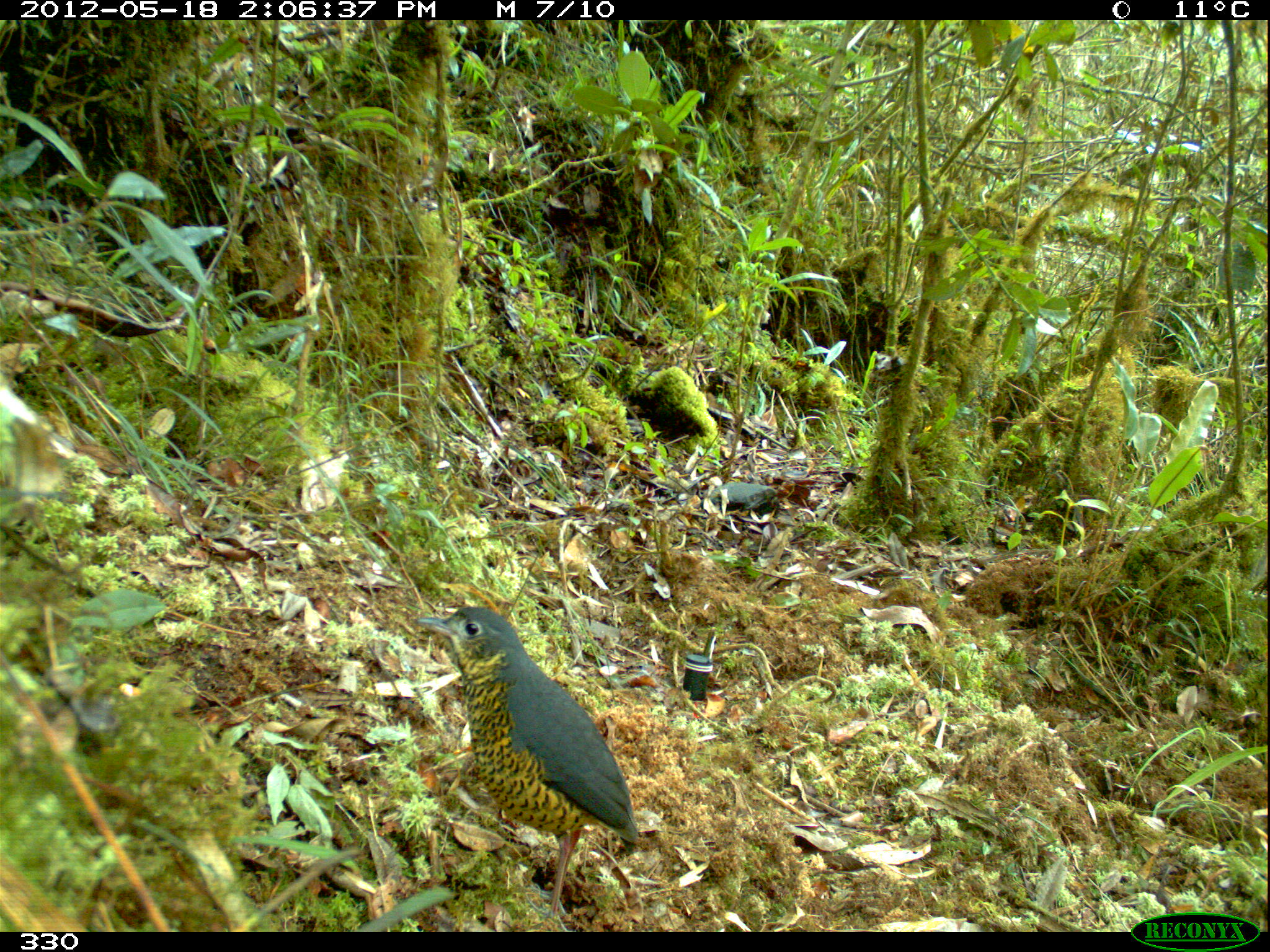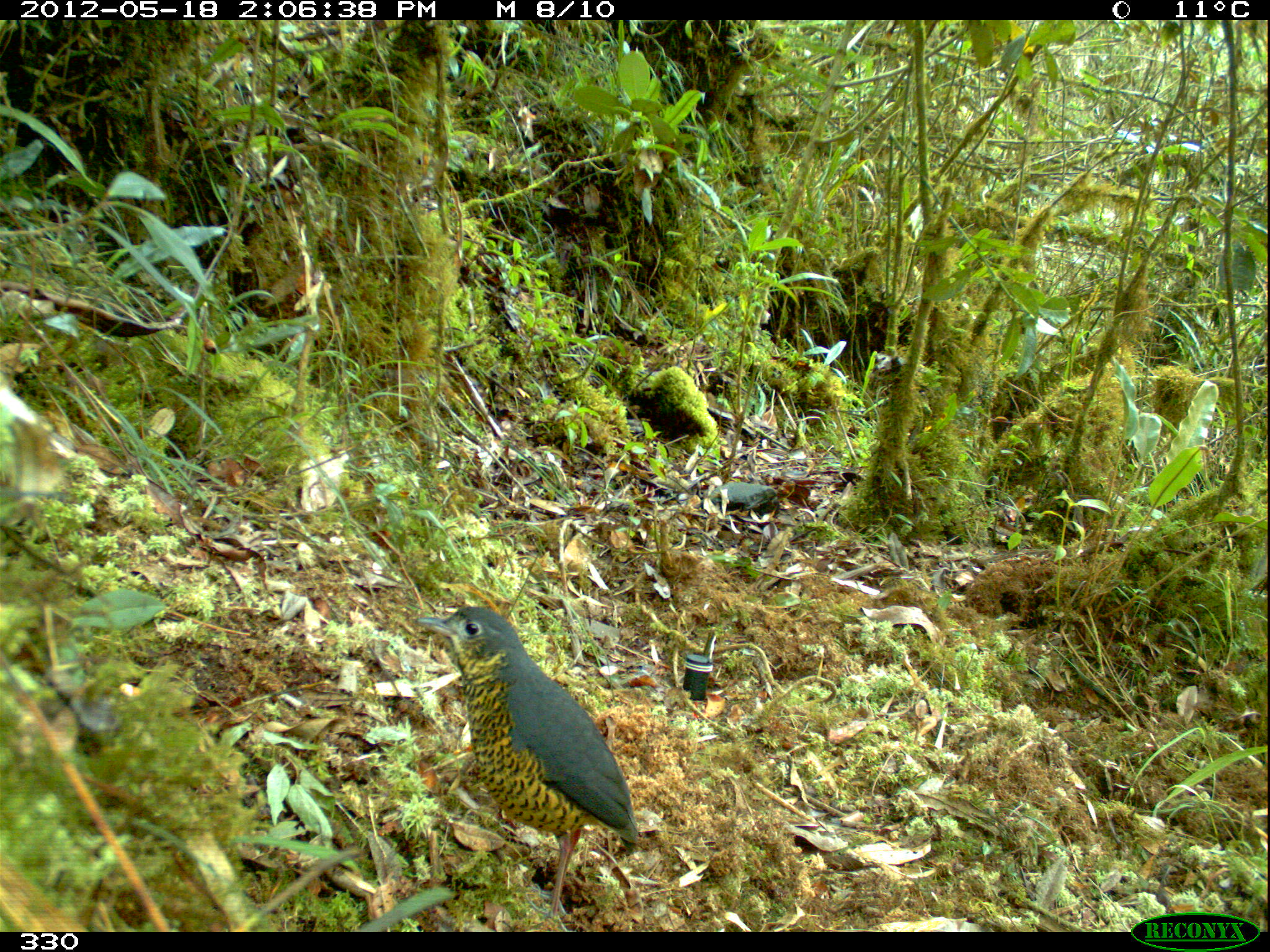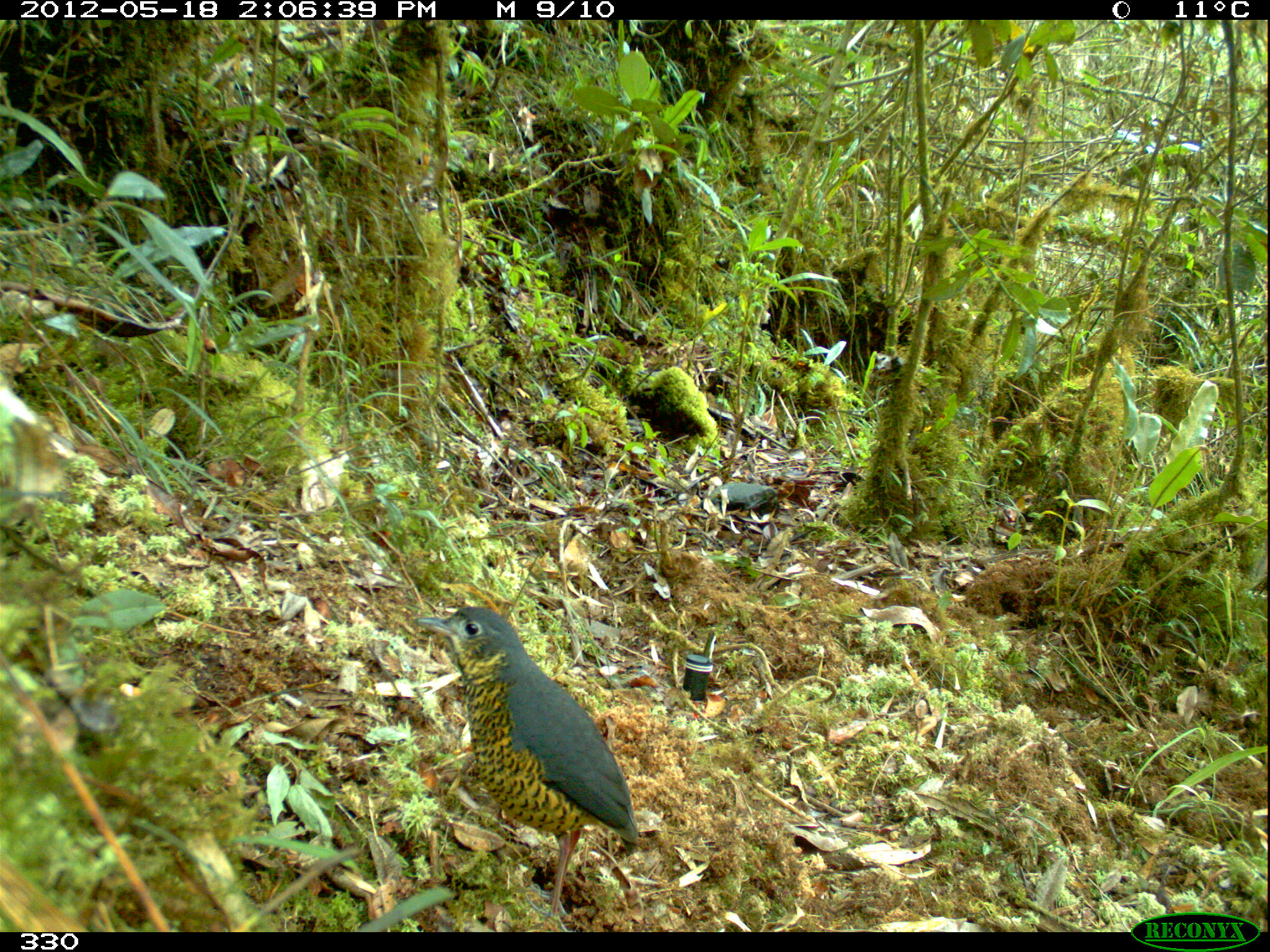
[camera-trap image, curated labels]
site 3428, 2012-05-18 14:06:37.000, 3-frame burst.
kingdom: Animalia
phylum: Chordata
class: Aves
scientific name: Aves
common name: bird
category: unknown bird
Unknown bird (bird) (Aves).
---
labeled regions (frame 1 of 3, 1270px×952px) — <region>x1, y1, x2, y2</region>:
unknown bird: <region>410, 606, 639, 932</region>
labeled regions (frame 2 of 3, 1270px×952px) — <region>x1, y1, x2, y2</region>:
unknown bird: <region>410, 605, 638, 932</region>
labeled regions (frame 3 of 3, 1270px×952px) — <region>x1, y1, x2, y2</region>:
unknown bird: <region>414, 606, 637, 932</region>